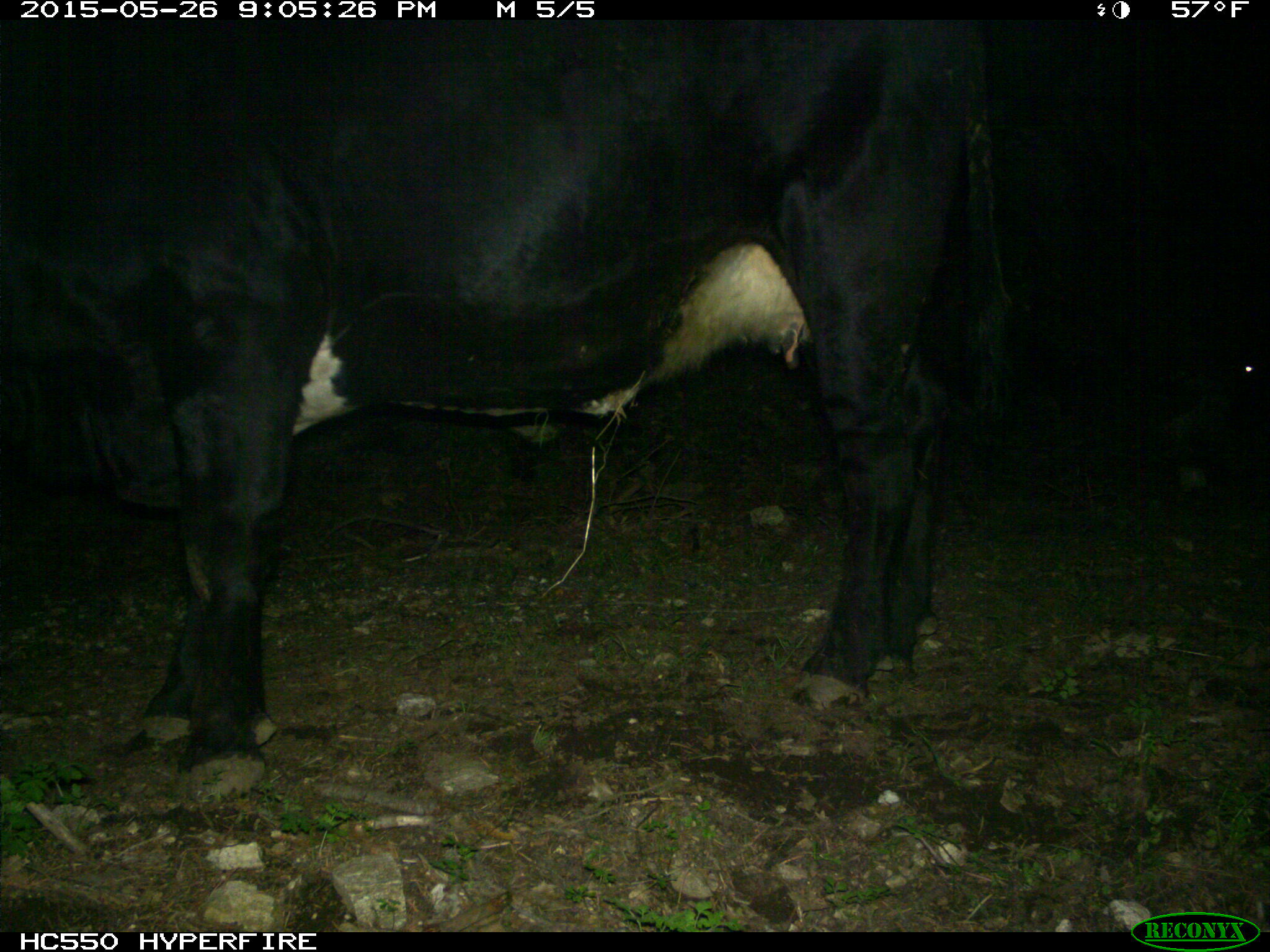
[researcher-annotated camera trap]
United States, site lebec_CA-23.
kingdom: Animalia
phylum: Chordata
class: Mammalia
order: Artiodactyla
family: Bovidae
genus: Bos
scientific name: Bos taurus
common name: domestic cow